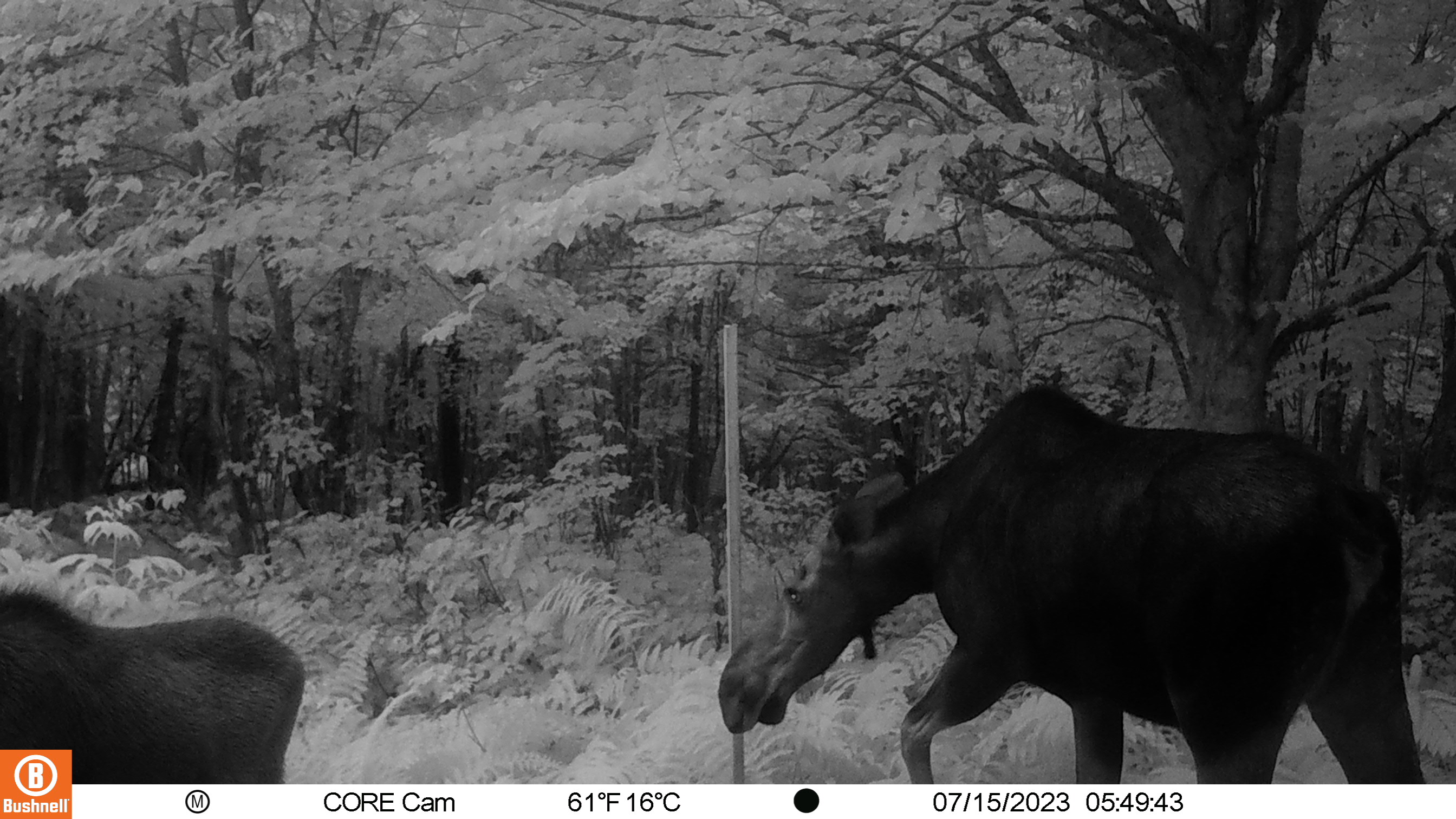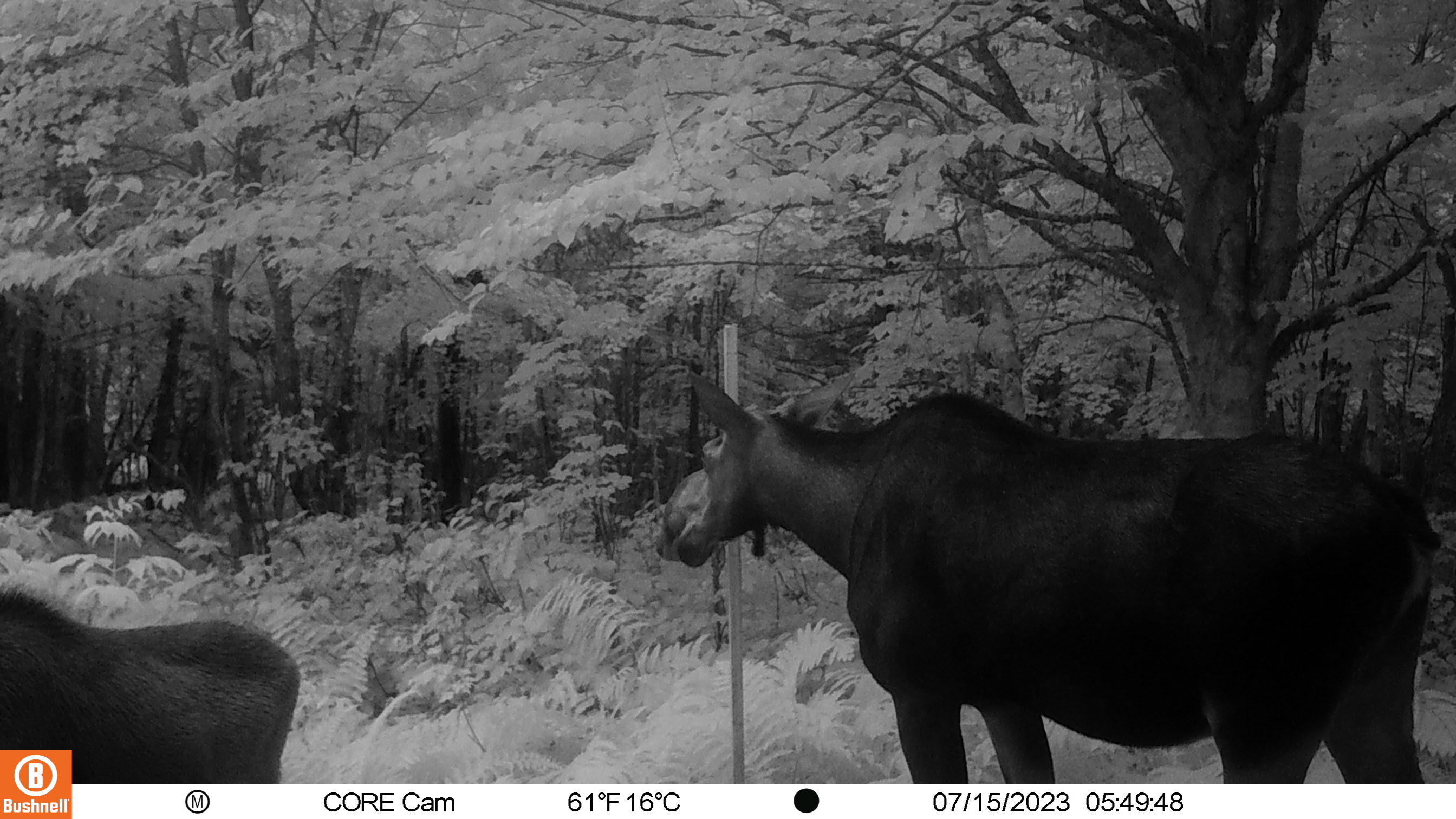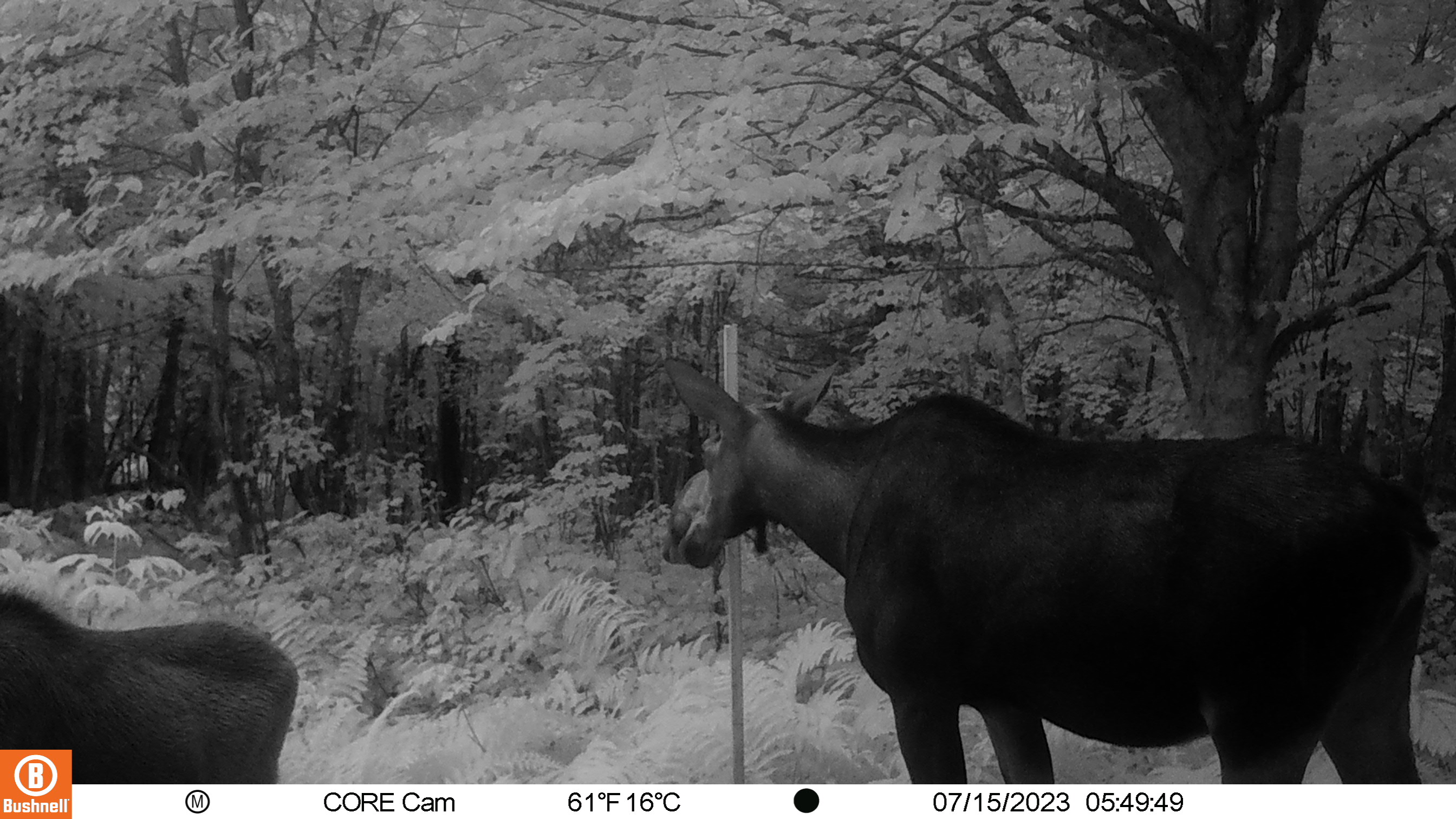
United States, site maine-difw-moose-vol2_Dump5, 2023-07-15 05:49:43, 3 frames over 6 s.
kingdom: Animalia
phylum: Chordata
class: Mammalia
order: Artiodactyla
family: Cervidae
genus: Alces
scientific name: Alces alces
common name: moose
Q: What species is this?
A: Moose (Alces alces).